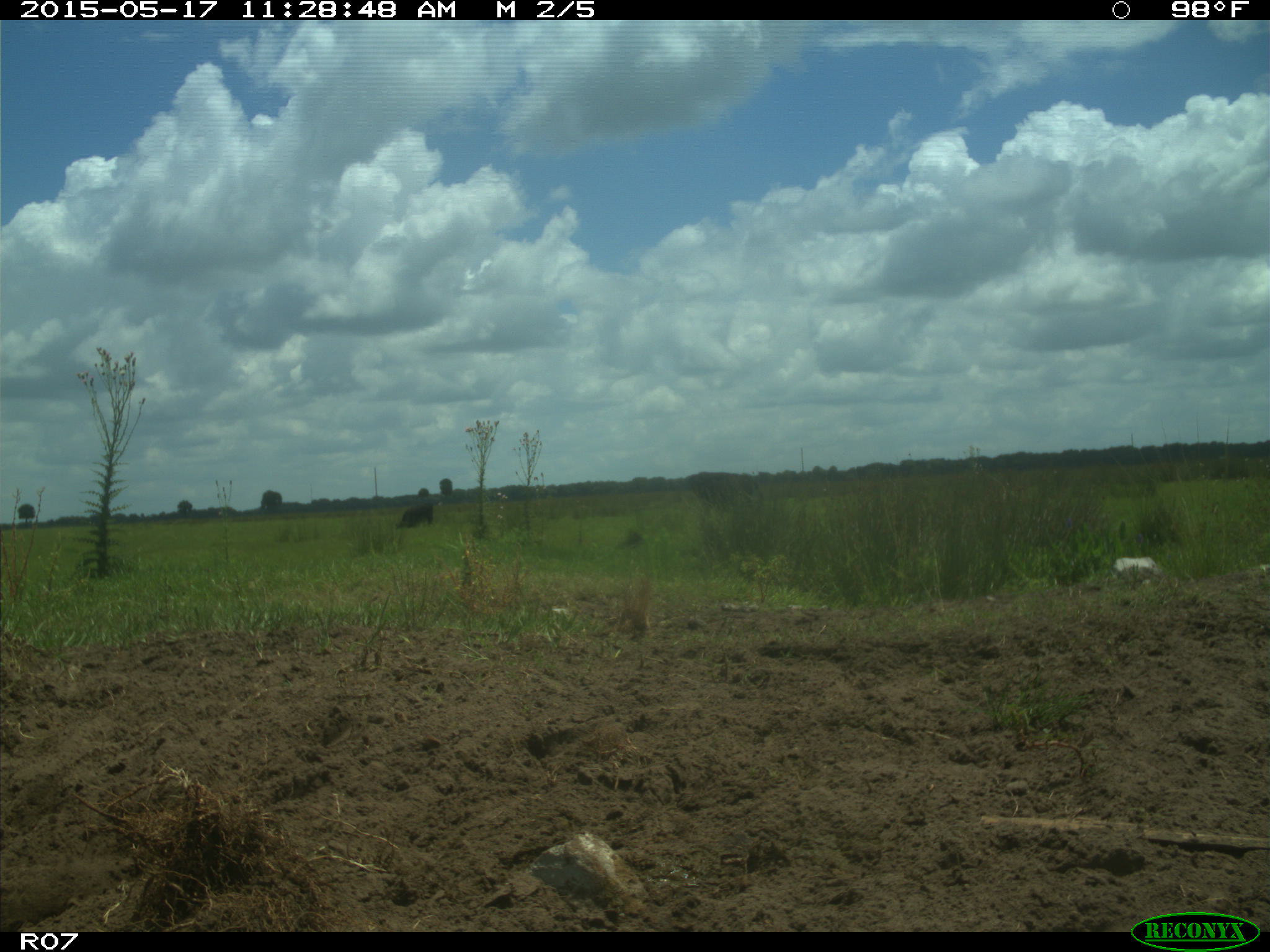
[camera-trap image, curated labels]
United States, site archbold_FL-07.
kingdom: Animalia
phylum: Chordata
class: Mammalia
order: Artiodactyla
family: Bovidae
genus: Bos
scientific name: Bos taurus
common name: domestic cow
Bos taurus (domestic cow).